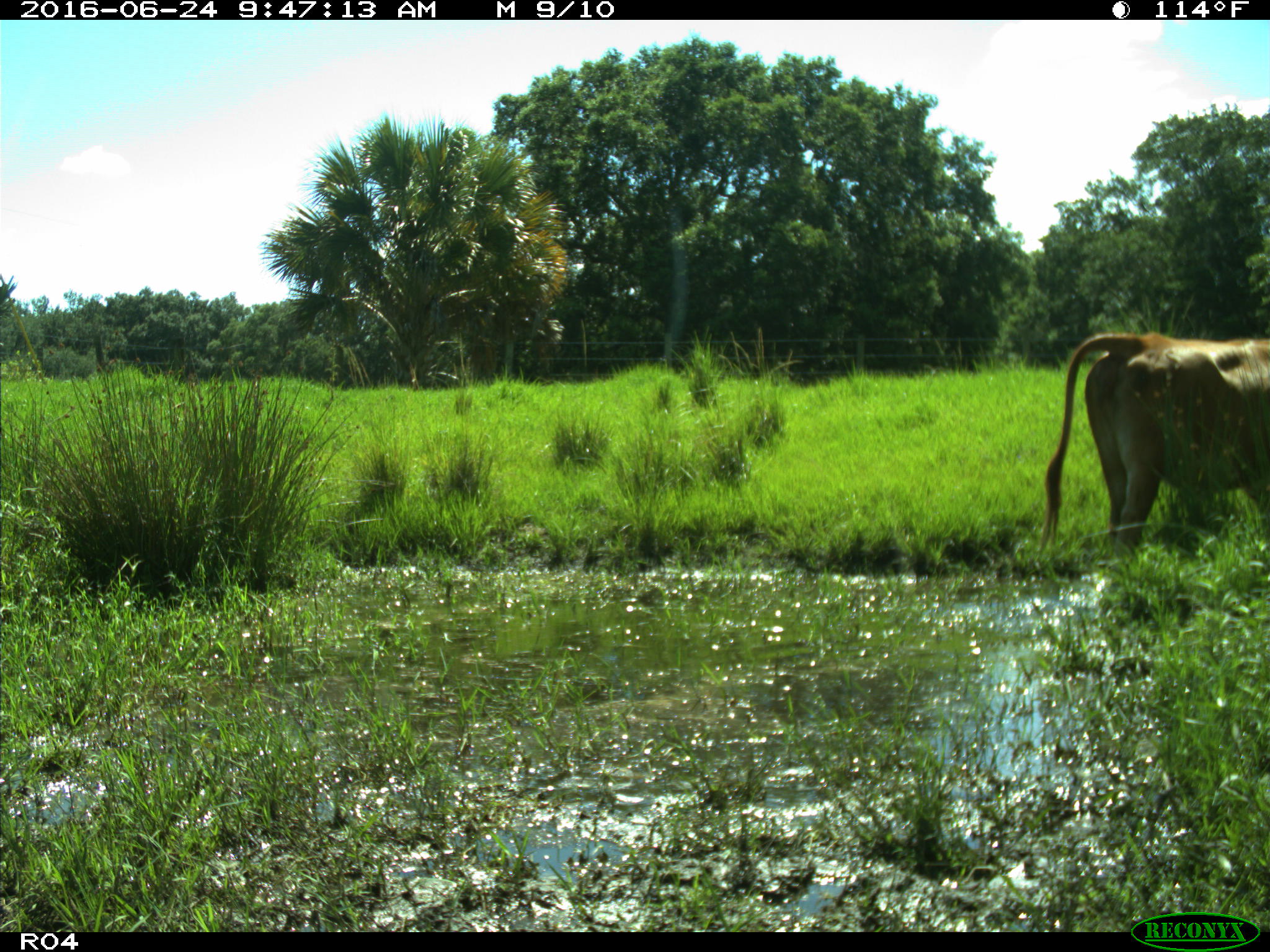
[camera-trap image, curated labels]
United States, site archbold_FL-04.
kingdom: Animalia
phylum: Chordata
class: Mammalia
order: Artiodactyla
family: Bovidae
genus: Bos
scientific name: Bos taurus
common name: domestic cow